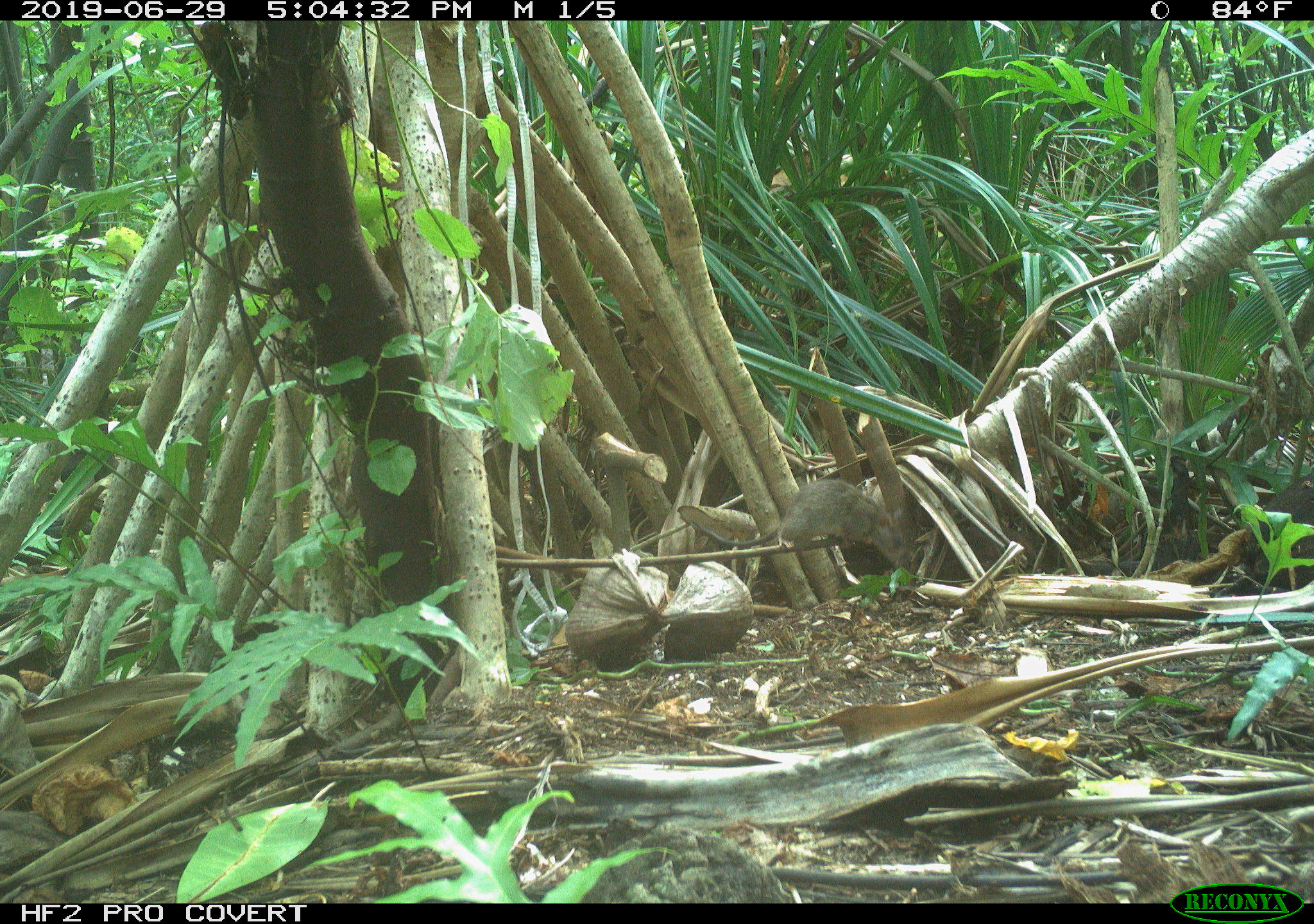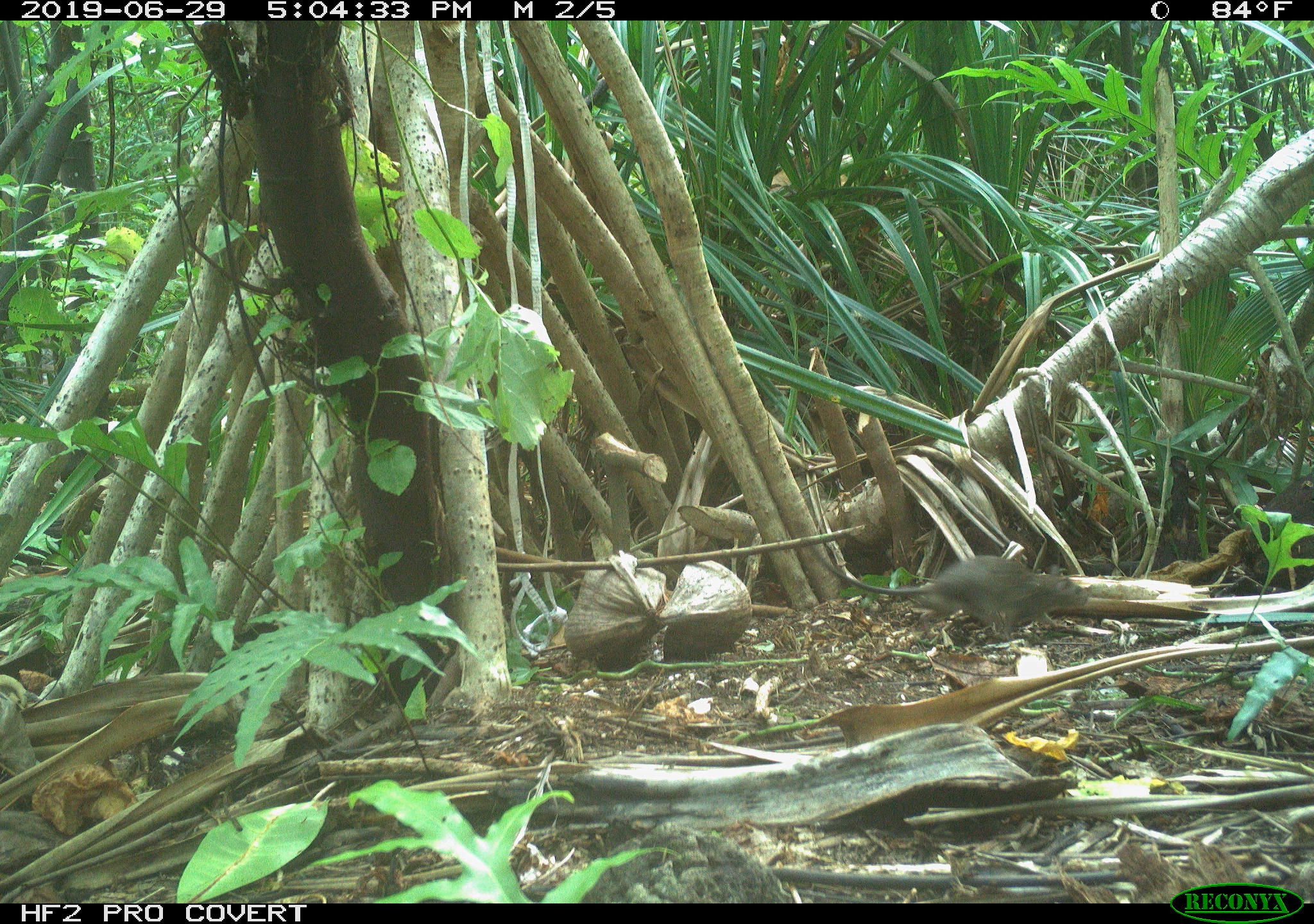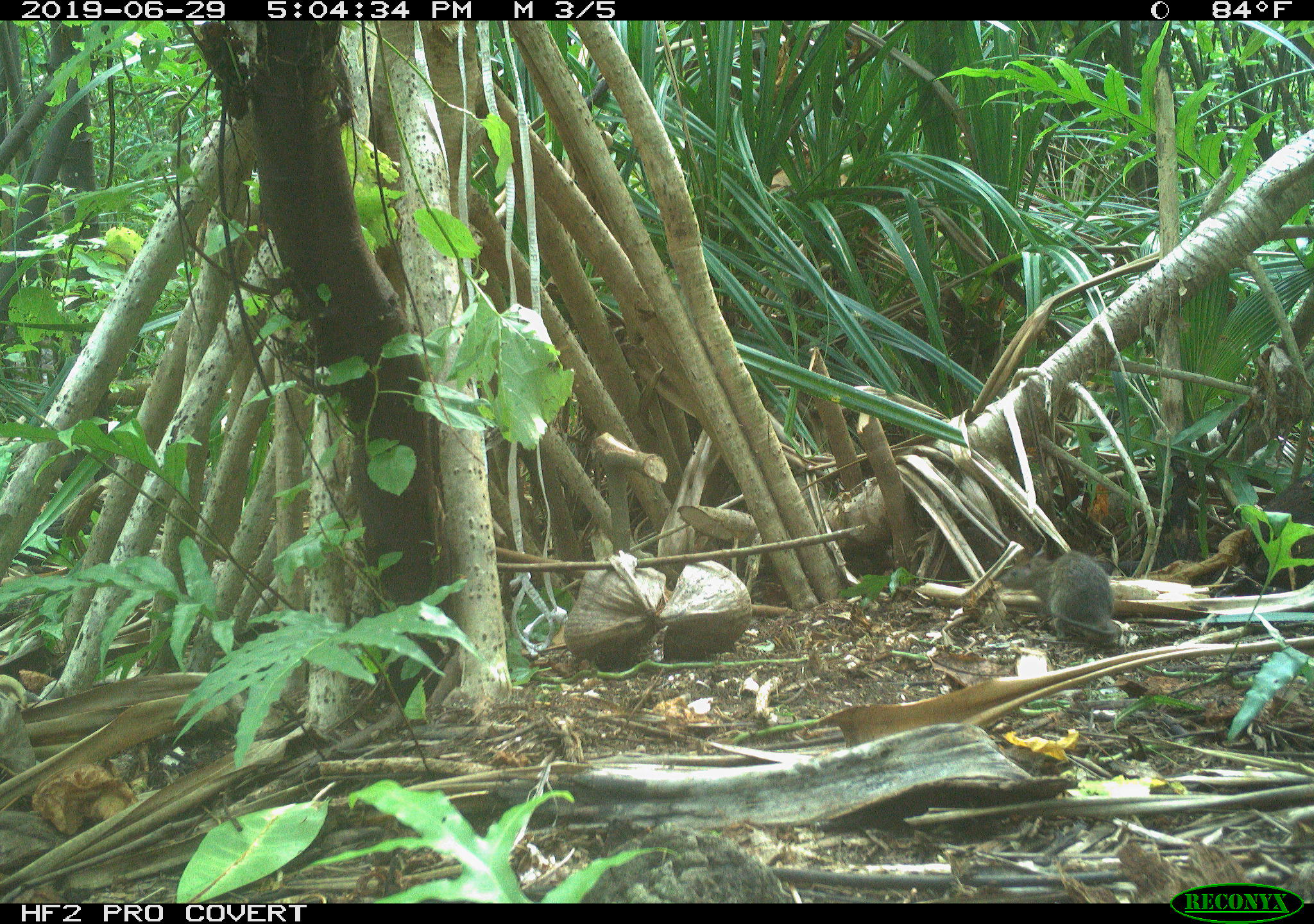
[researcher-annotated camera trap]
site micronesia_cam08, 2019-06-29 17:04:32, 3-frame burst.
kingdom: Animalia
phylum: Chordata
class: Mammalia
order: Rodentia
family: Muridae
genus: Rattus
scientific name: Rattus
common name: rat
Rat (Rattus).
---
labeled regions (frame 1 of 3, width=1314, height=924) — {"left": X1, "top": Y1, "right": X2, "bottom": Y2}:
rat: {"left": 701, "top": 480, "right": 916, "bottom": 571}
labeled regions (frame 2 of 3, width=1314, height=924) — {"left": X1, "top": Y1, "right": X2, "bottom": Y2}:
rat: {"left": 819, "top": 536, "right": 1097, "bottom": 656}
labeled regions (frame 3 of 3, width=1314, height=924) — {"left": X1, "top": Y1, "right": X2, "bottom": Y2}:
rat: {"left": 996, "top": 546, "right": 1127, "bottom": 651}